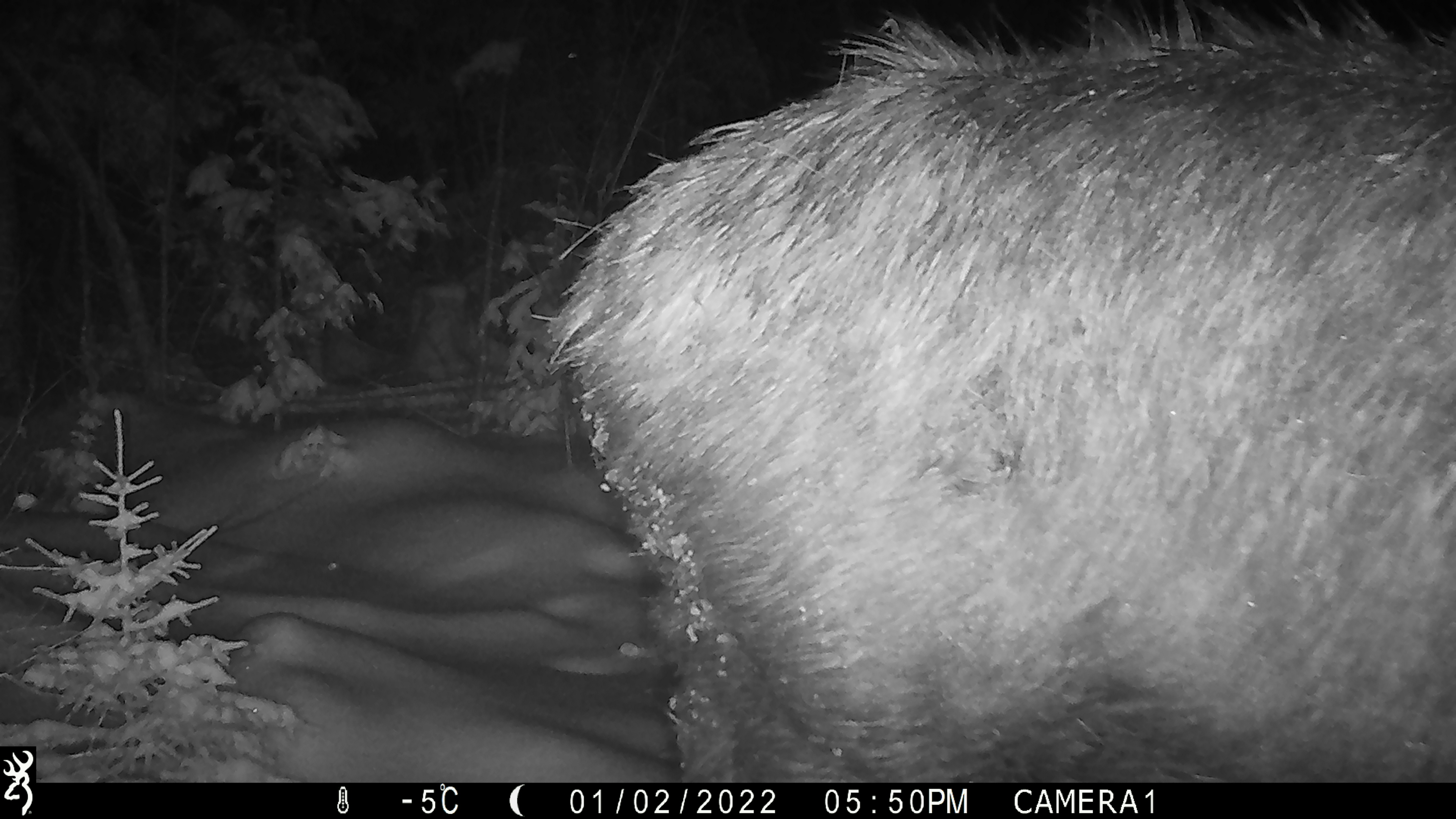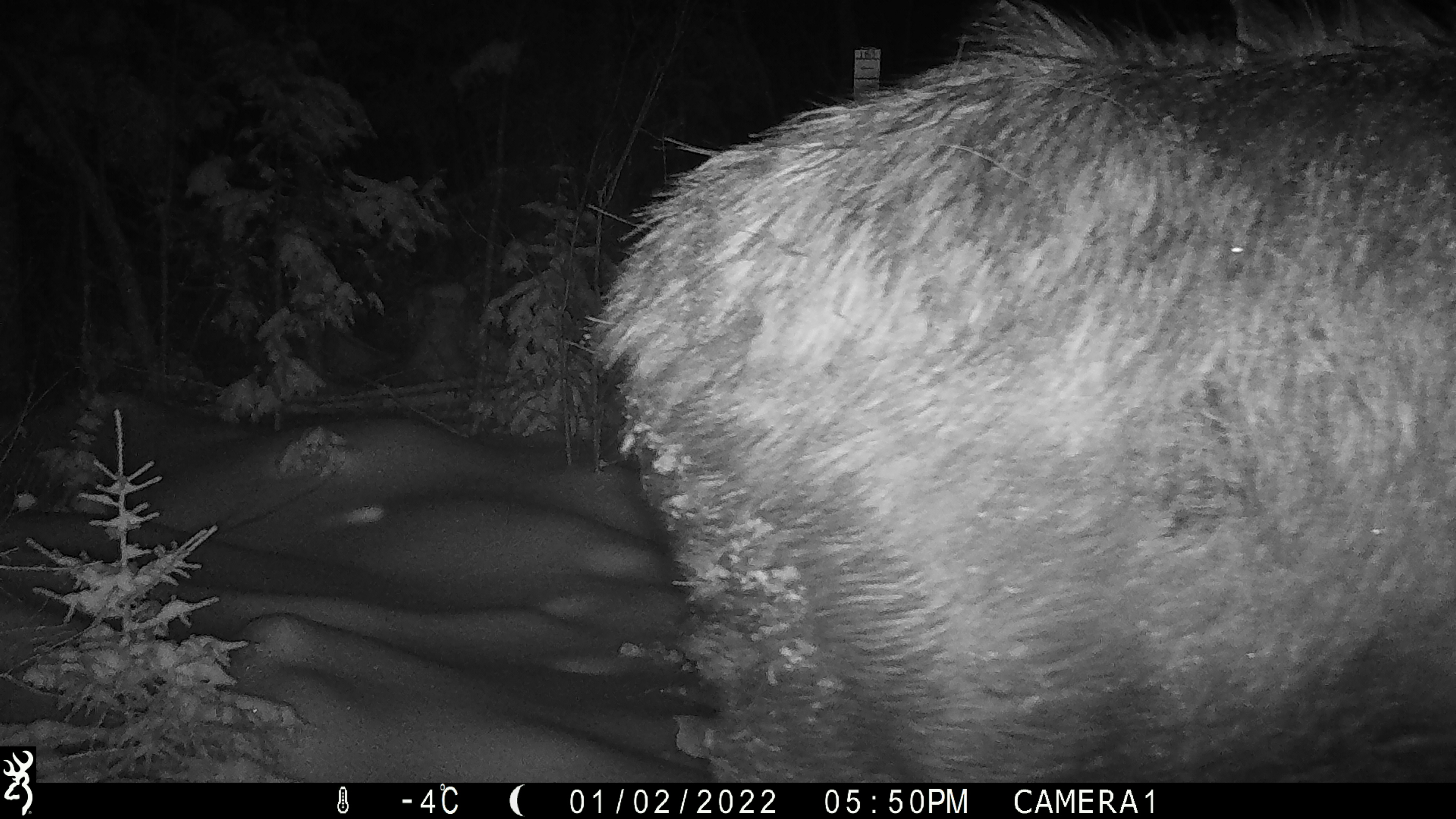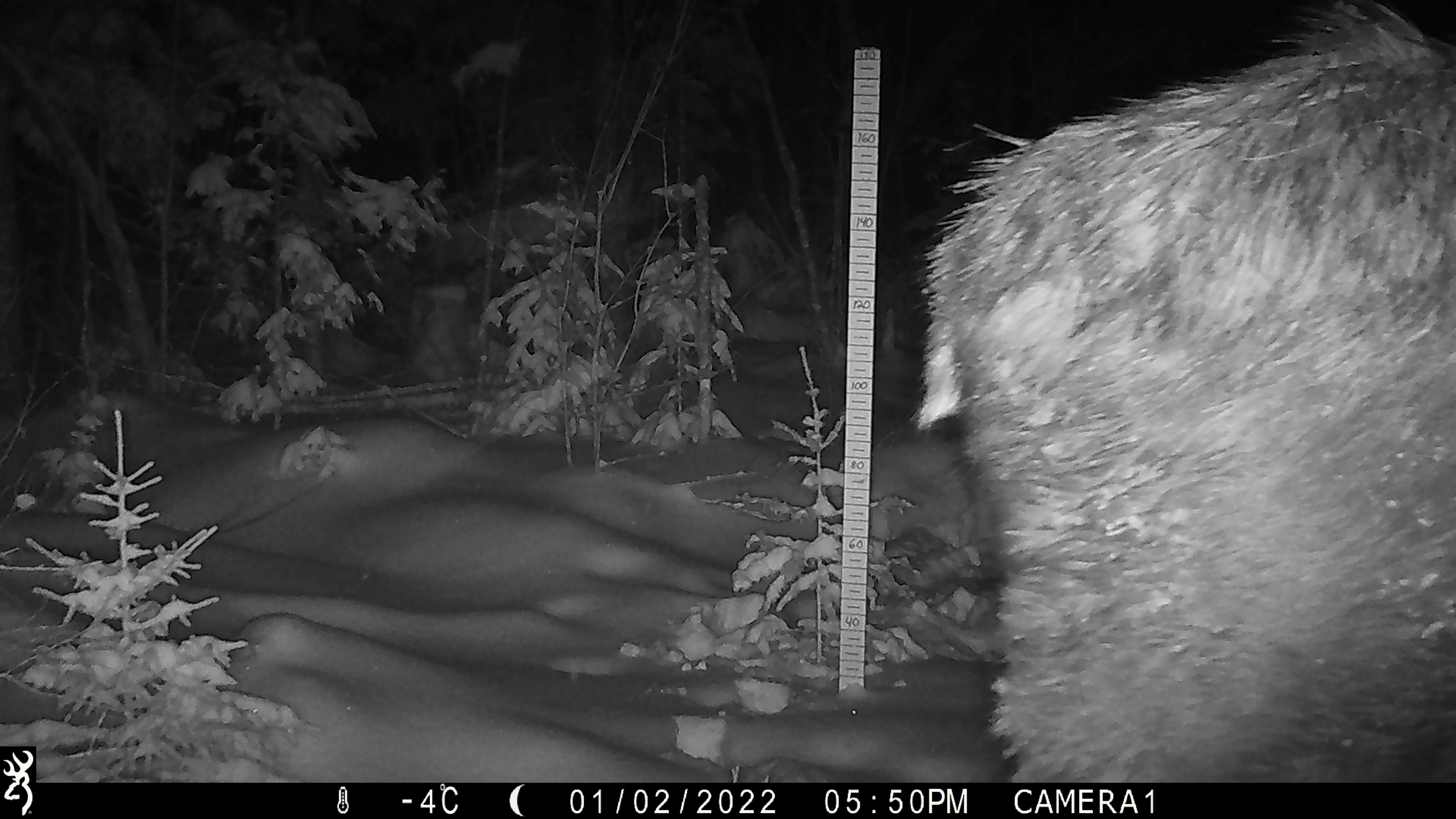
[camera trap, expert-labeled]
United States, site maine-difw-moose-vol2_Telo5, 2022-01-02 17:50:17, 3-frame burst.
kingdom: Animalia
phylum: Chordata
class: Mammalia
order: Artiodactyla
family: Cervidae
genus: Alces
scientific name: Alces alces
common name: moose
Moose (Alces alces).